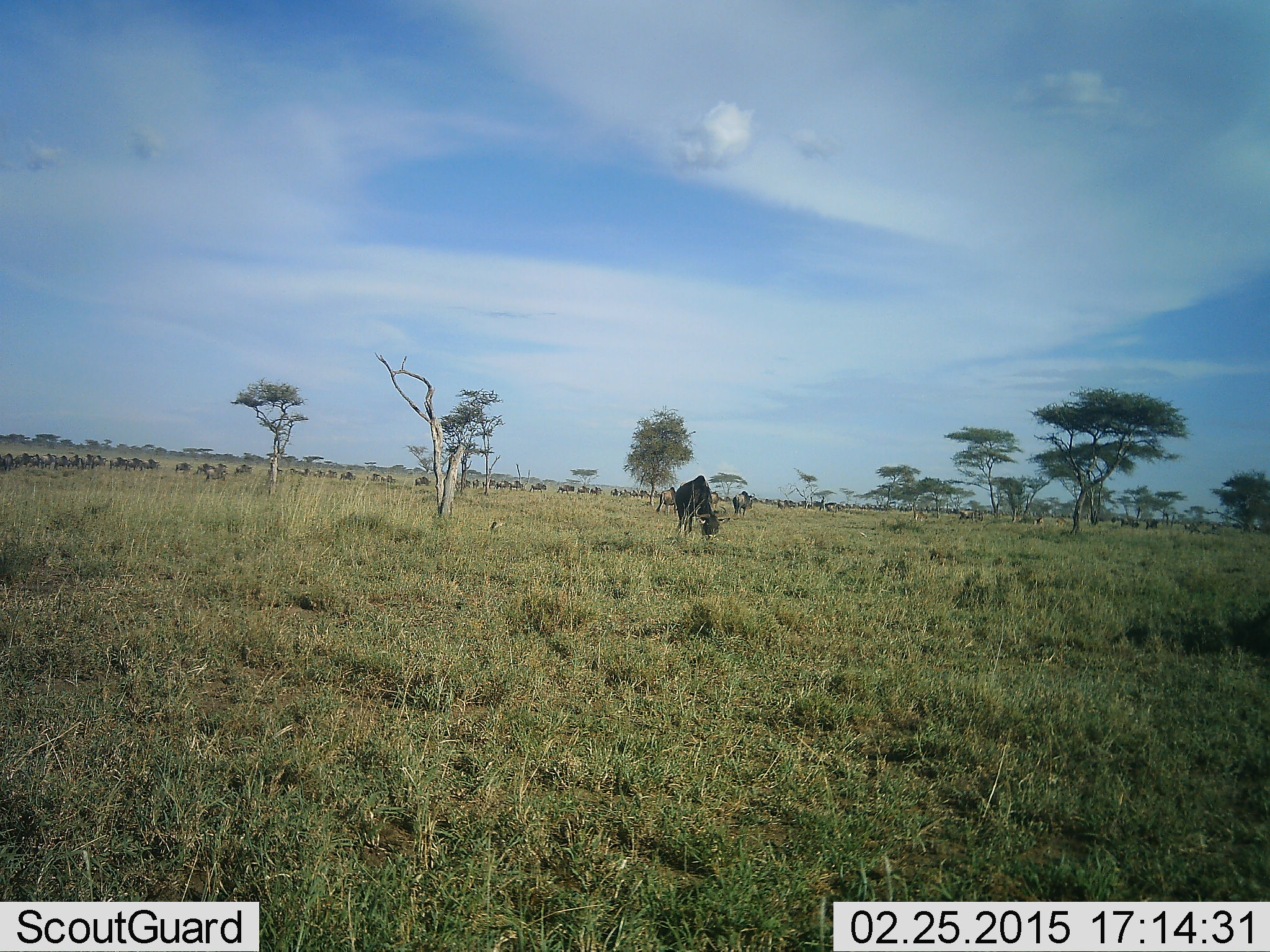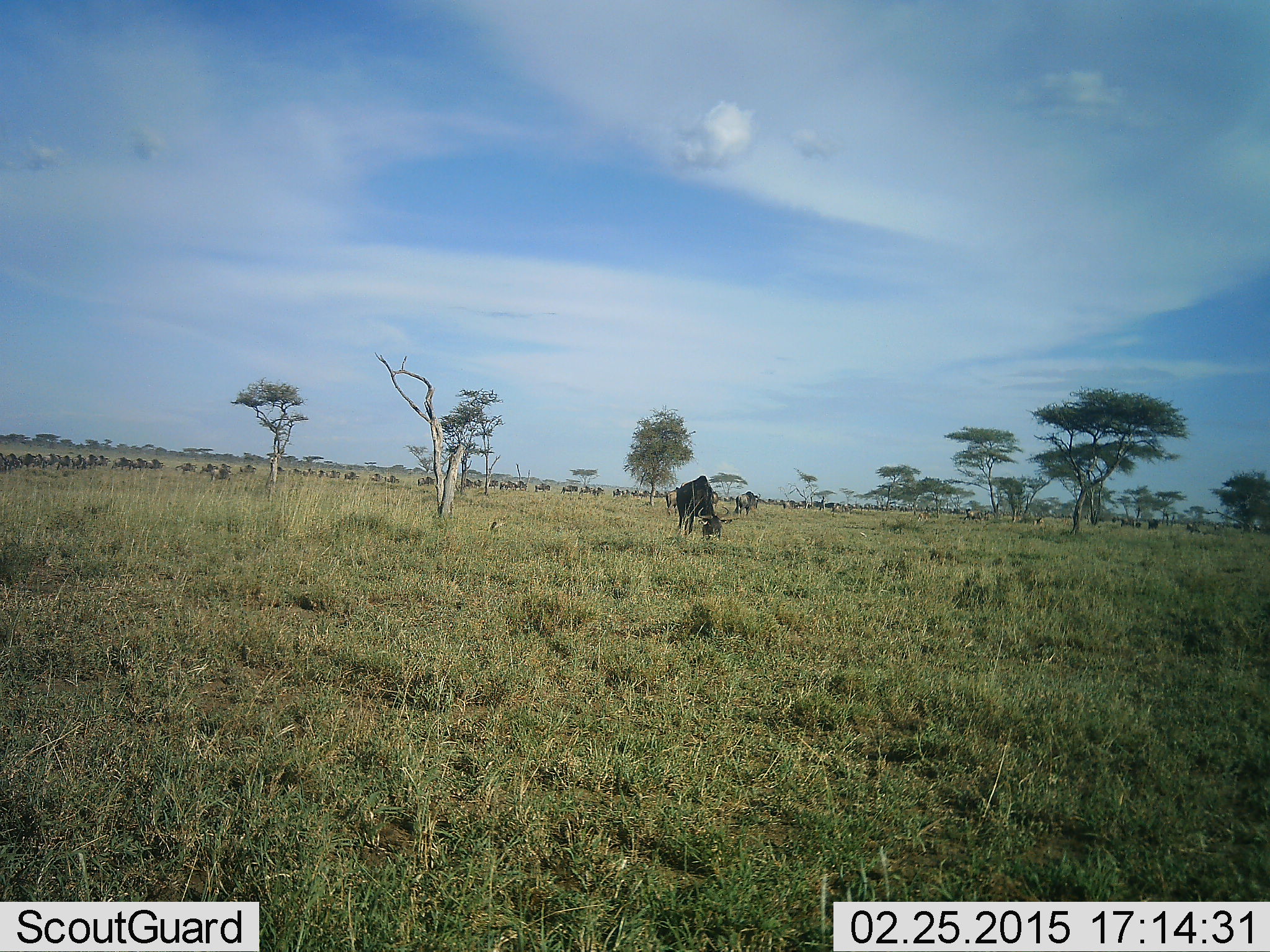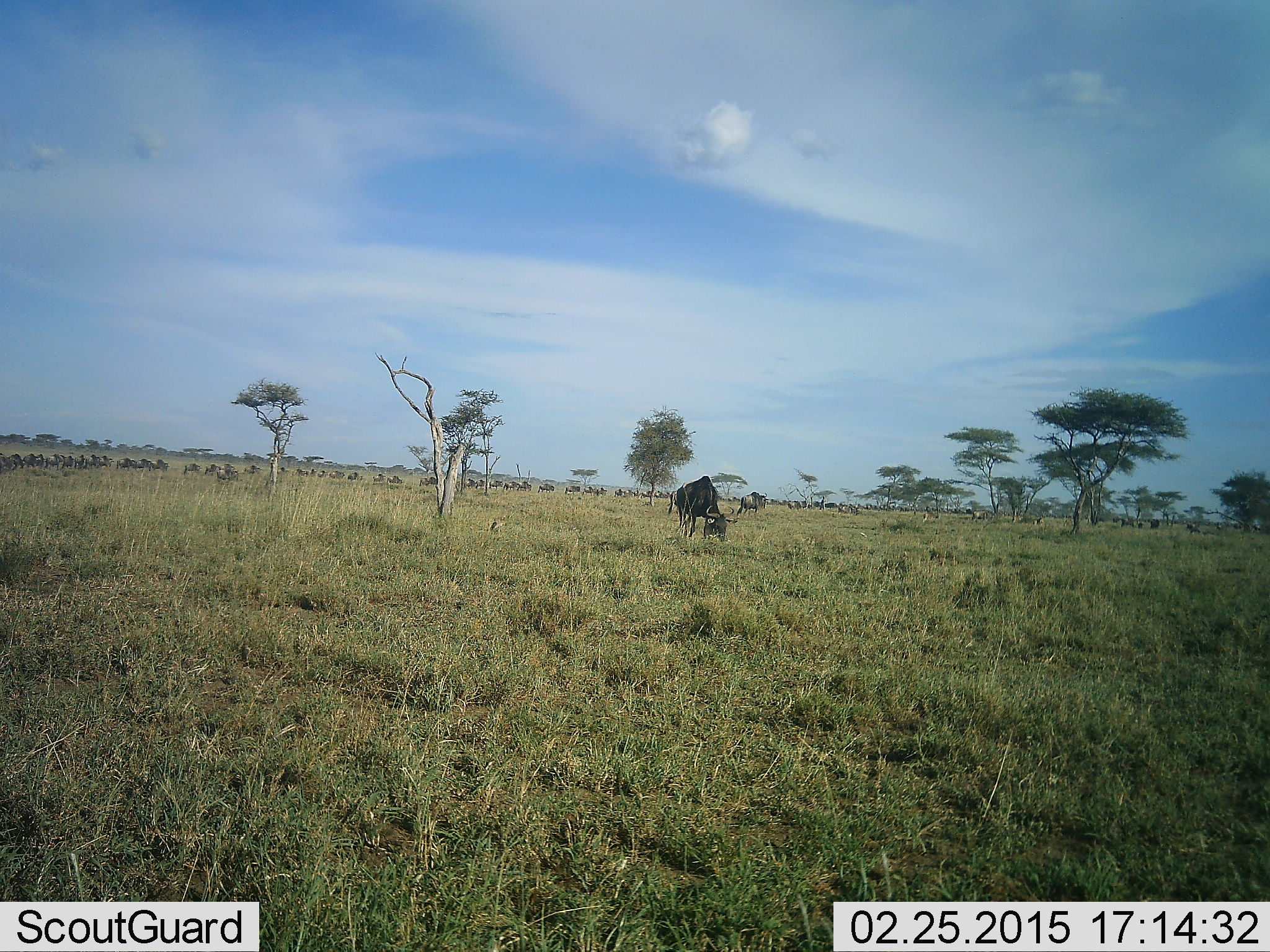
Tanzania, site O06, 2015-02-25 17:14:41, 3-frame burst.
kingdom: Animalia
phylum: Chordata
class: Mammalia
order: Artiodactyla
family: Bovidae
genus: Connochaetes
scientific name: Connochaetes taurinus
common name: blue wildebeest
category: wildebeest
Wildebeest (blue wildebeest) (Connochaetes taurinus), count 51+. Behavior (volunteer vote fractions): standing 36%, resting 0%, moving 73%, interacting 0%. Young present (vote fraction): 0%. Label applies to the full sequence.